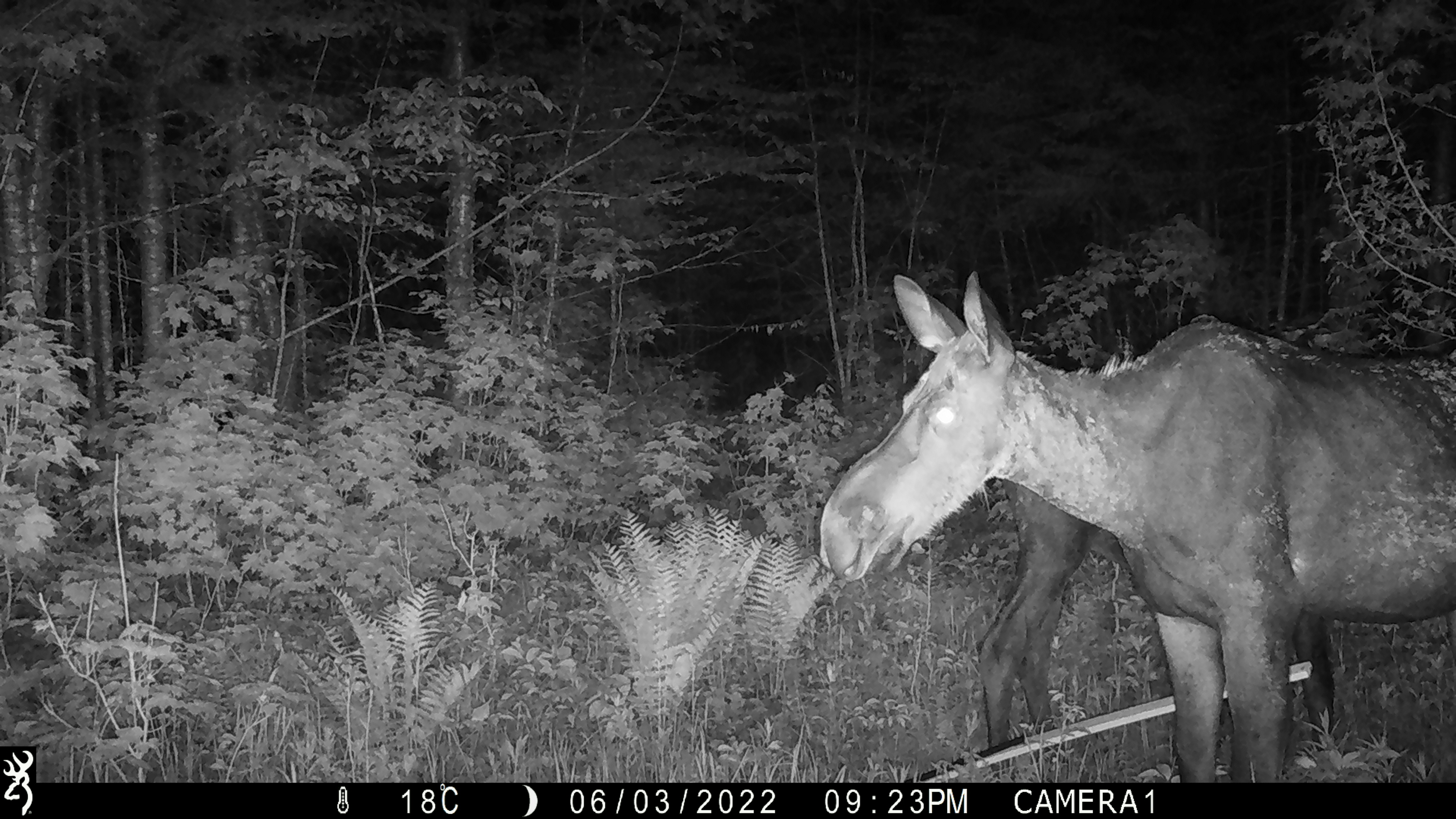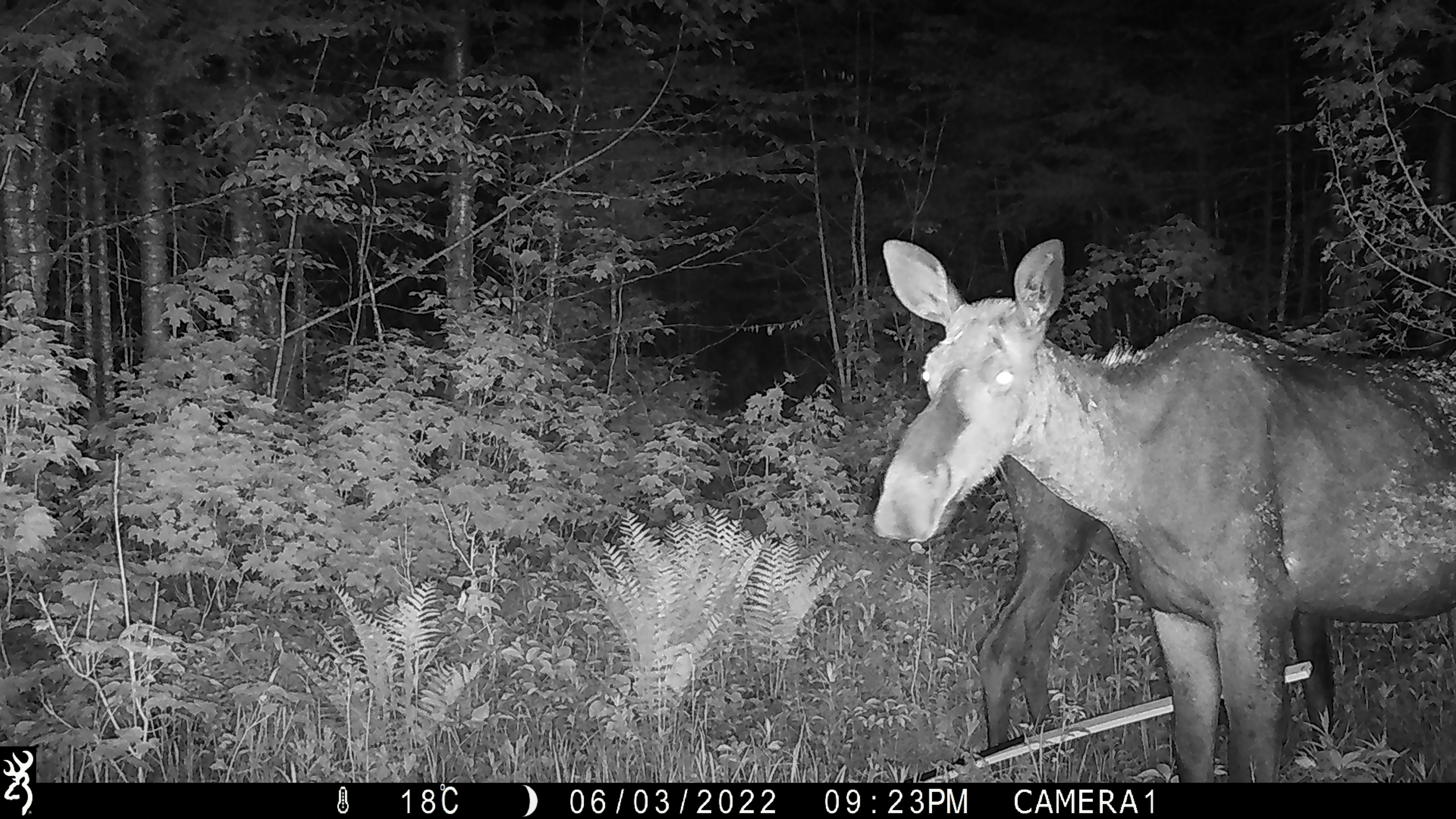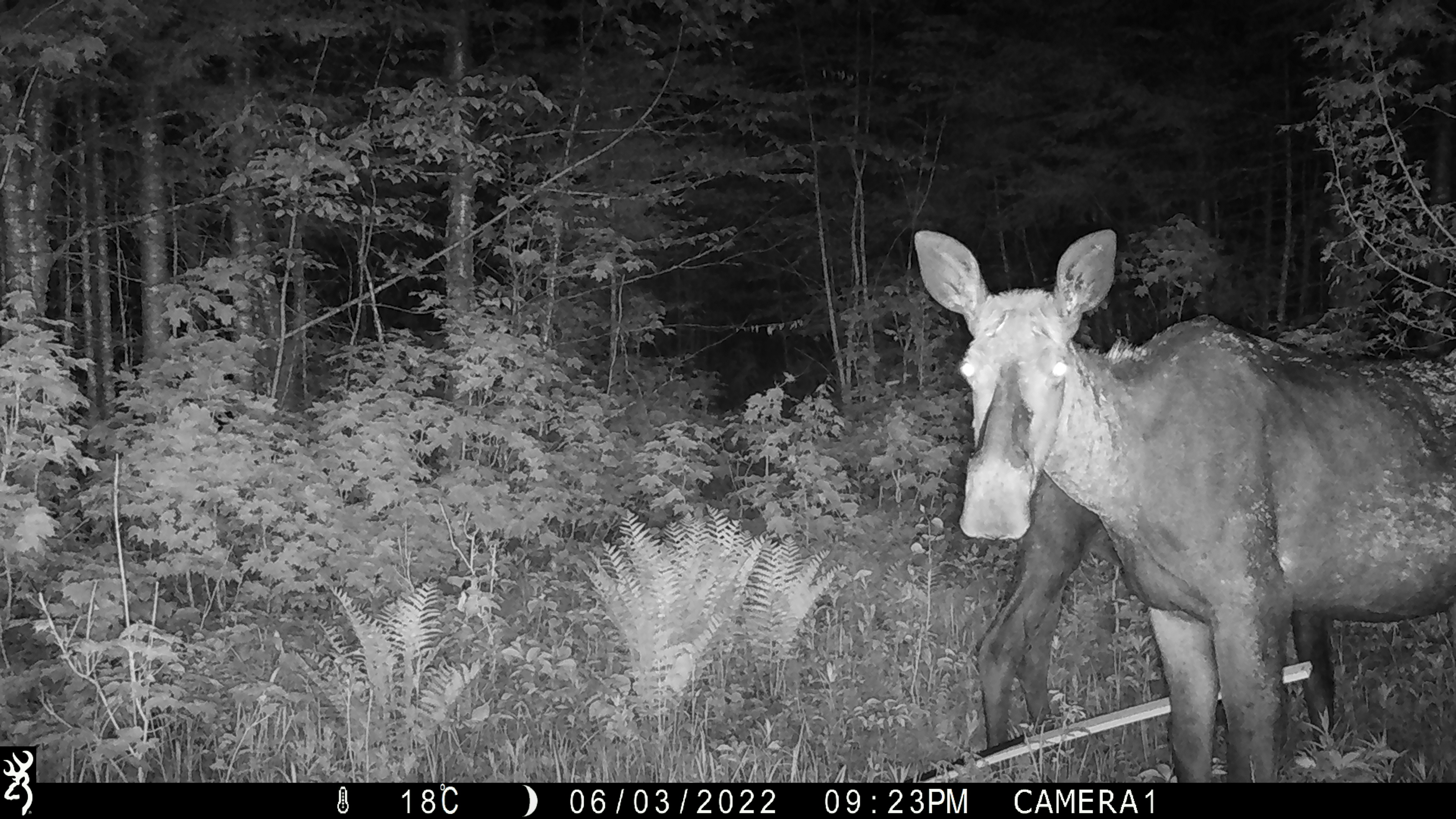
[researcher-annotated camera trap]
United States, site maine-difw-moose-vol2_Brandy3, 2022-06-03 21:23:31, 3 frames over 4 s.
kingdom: Animalia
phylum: Chordata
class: Mammalia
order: Artiodactyla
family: Cervidae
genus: Alces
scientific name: Alces alces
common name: moose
Moose (Alces alces).